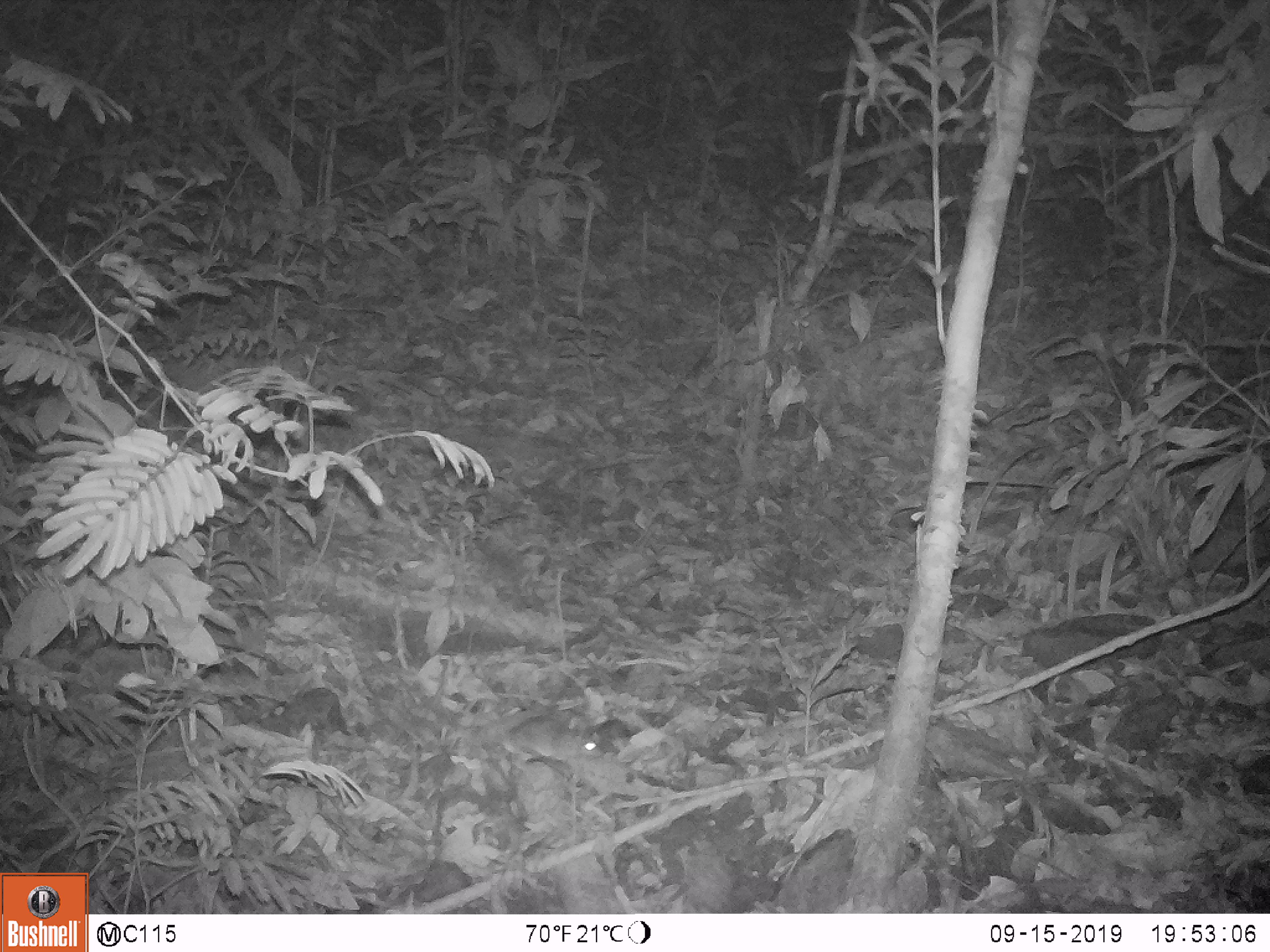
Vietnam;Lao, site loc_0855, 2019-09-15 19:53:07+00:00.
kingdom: Animalia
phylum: Chordata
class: Mammalia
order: Rodentia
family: Muridae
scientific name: Muridae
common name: old-world mice and rats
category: unidentified murid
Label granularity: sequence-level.